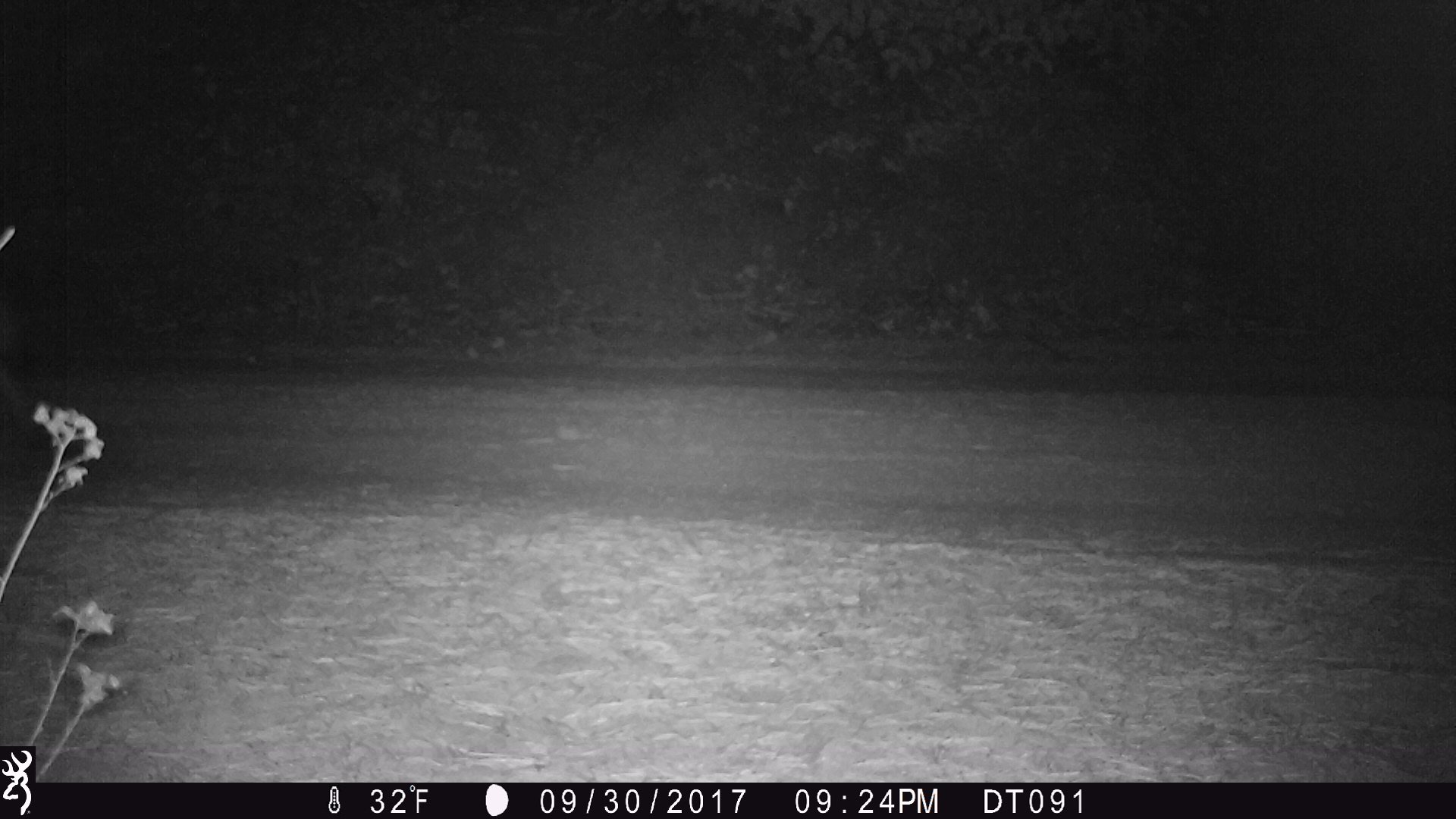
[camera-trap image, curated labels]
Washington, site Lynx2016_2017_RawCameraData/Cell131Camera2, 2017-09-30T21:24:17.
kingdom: Animalia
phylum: Chordata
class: Mammalia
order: Carnivora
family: Canidae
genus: Canis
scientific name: Canis latrans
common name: coyote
Canis latrans (coyote). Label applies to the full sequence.